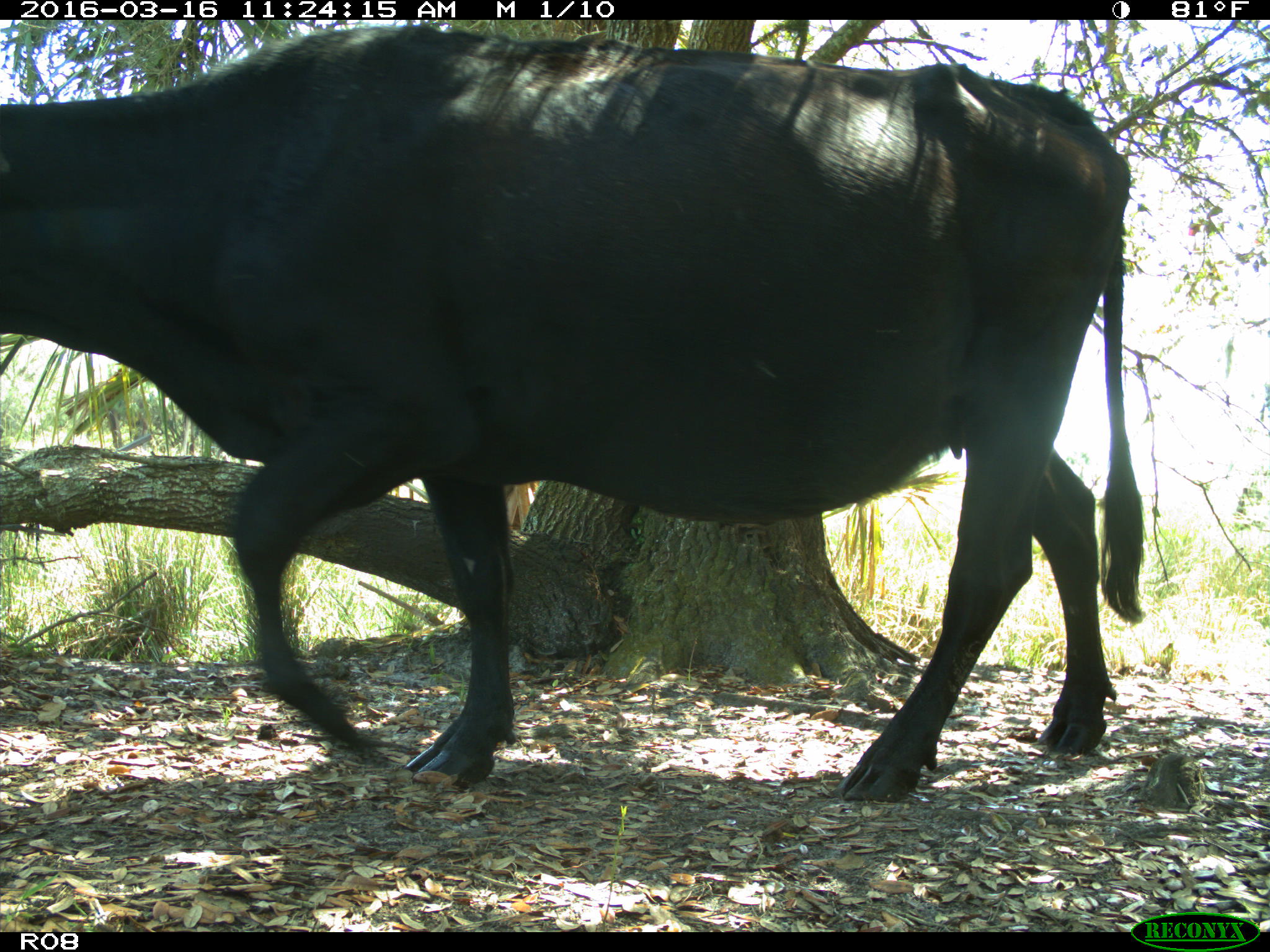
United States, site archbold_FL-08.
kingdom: Animalia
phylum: Chordata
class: Mammalia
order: Artiodactyla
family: Bovidae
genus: Bos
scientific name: Bos taurus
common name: domestic cow